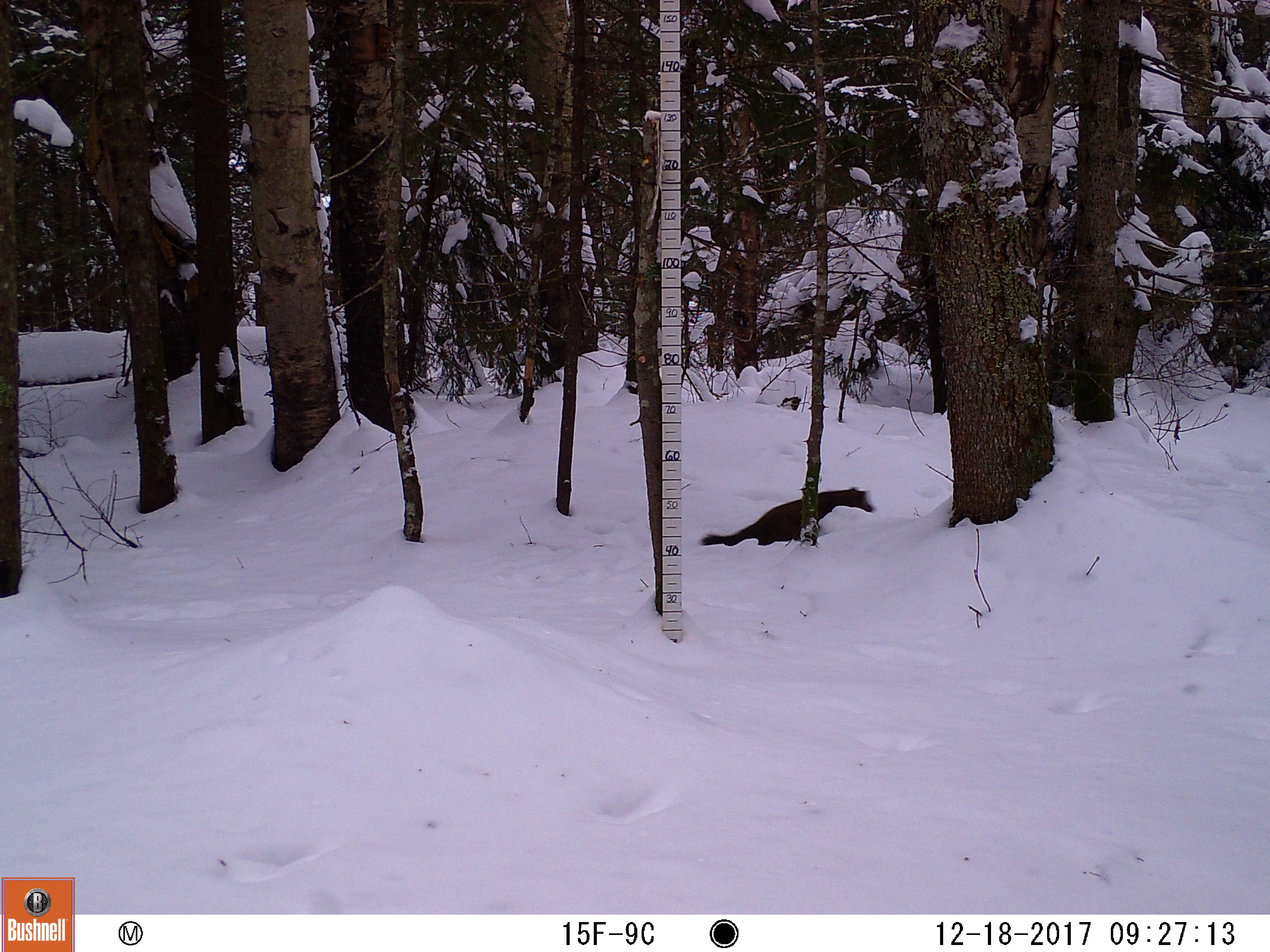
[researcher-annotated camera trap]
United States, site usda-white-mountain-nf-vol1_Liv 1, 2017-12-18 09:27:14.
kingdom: Animalia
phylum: Chordata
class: Mammalia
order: Carnivora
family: Mustelidae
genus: Martes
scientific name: Martes americana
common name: american marten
American marten (Martes americana).